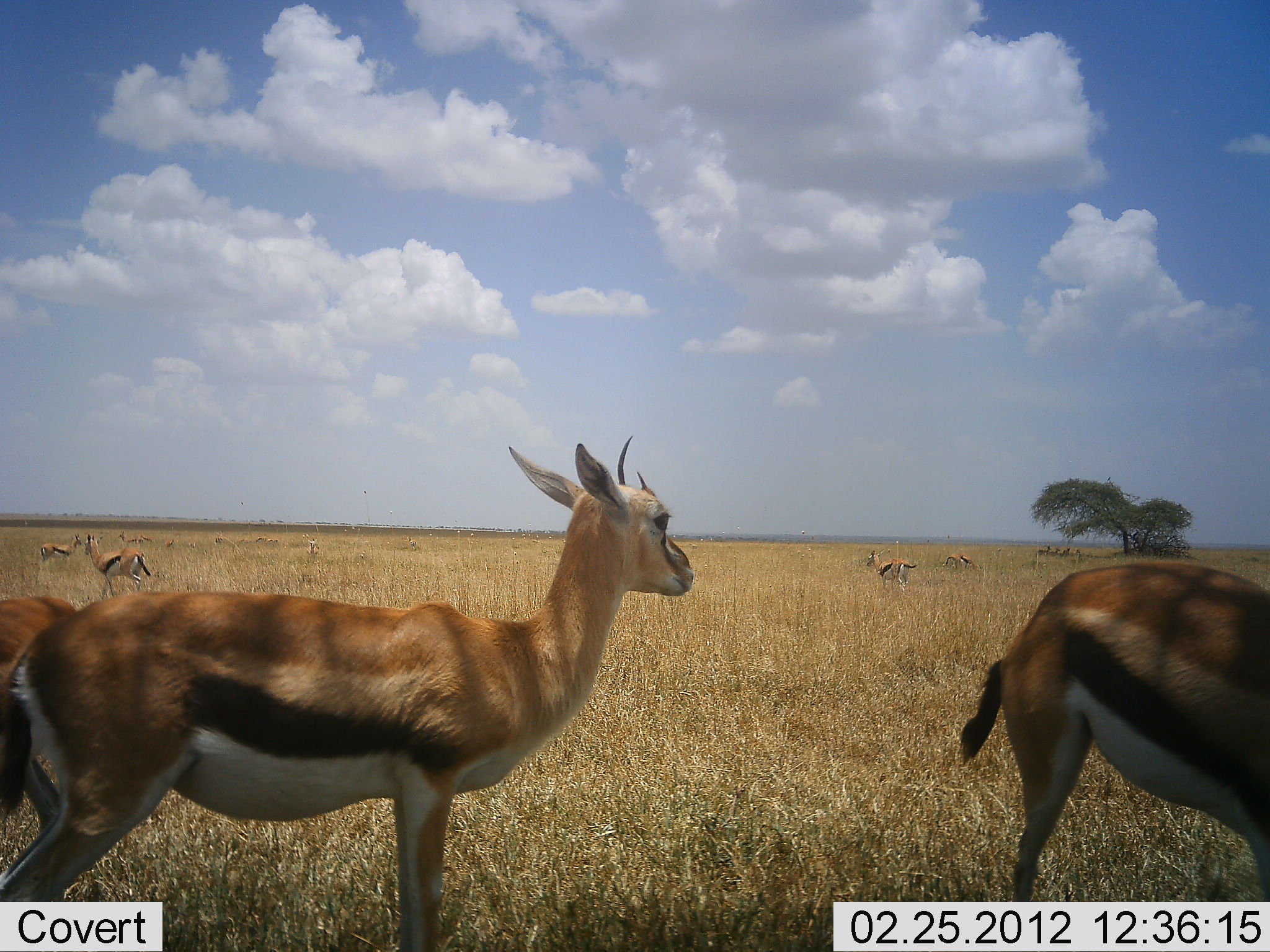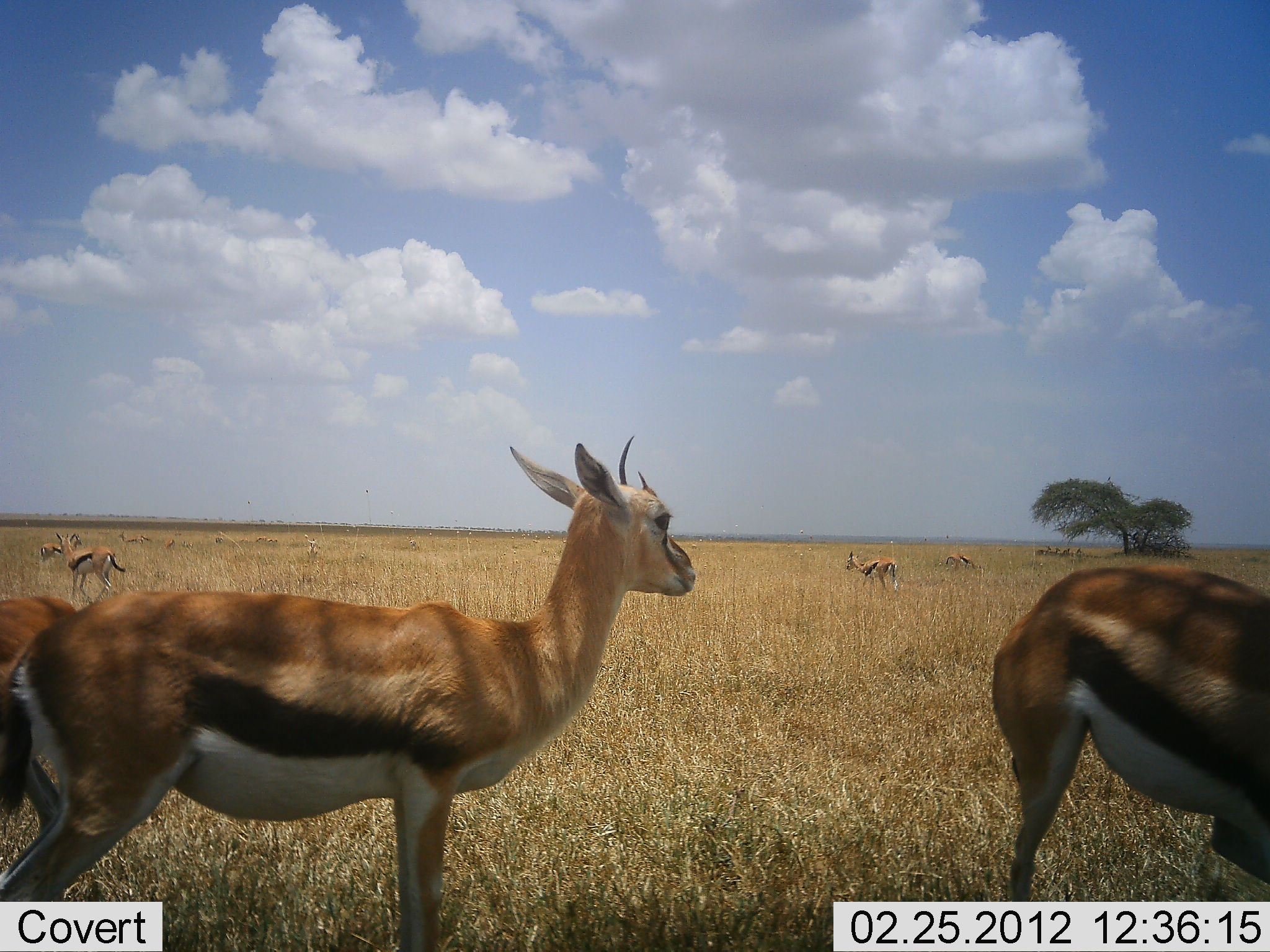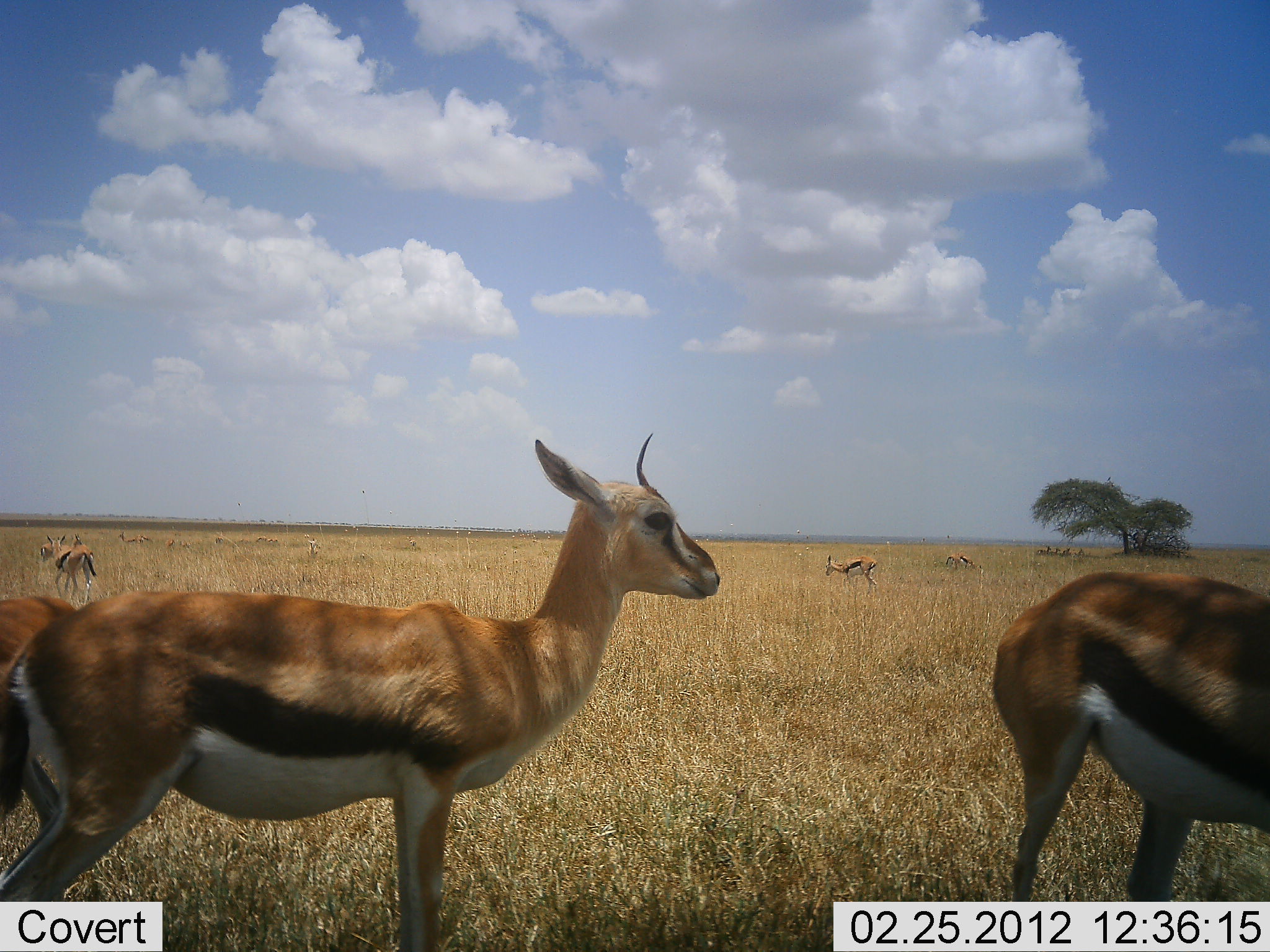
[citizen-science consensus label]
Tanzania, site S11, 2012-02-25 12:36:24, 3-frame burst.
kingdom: Animalia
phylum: Chordata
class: Mammalia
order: Artiodactyla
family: Bovidae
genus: Eudorcas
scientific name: Eudorcas thomsonii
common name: thomson's gazelle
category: gazellethomsons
Gazellethomsons (thomson's gazelle) (Eudorcas thomsonii), count 10. Behavior (volunteer vote fractions): standing 94%, resting 11%, moving 39%, interacting 0%. Young present (vote fraction): 0%. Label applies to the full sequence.